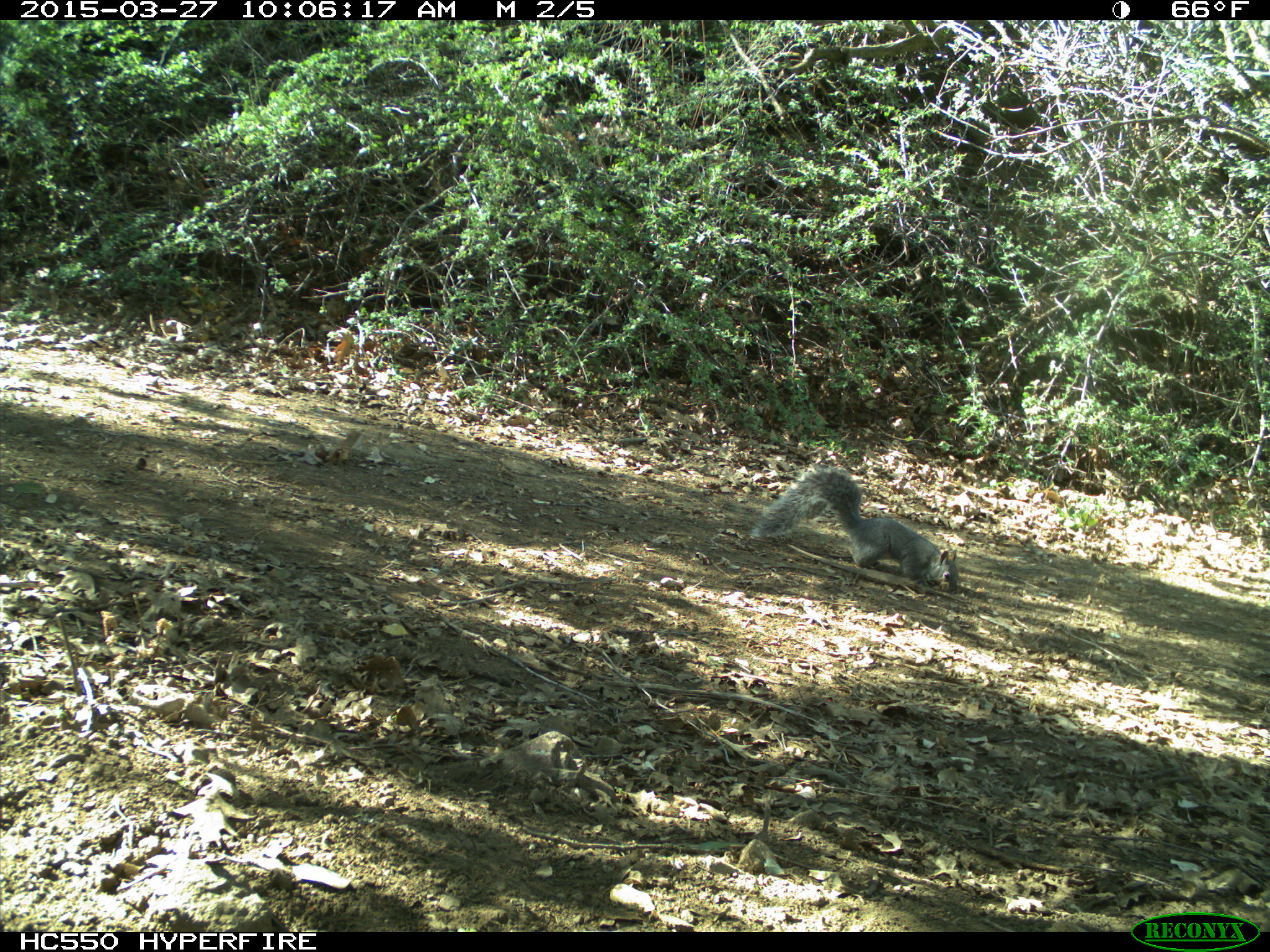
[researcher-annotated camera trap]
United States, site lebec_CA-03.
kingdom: Animalia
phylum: Chordata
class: Mammalia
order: Rodentia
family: Sciuridae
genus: Sciurus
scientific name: Sciurus carolinensis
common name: eastern gray squirrel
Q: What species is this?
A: Sciurus carolinensis (eastern gray squirrel).